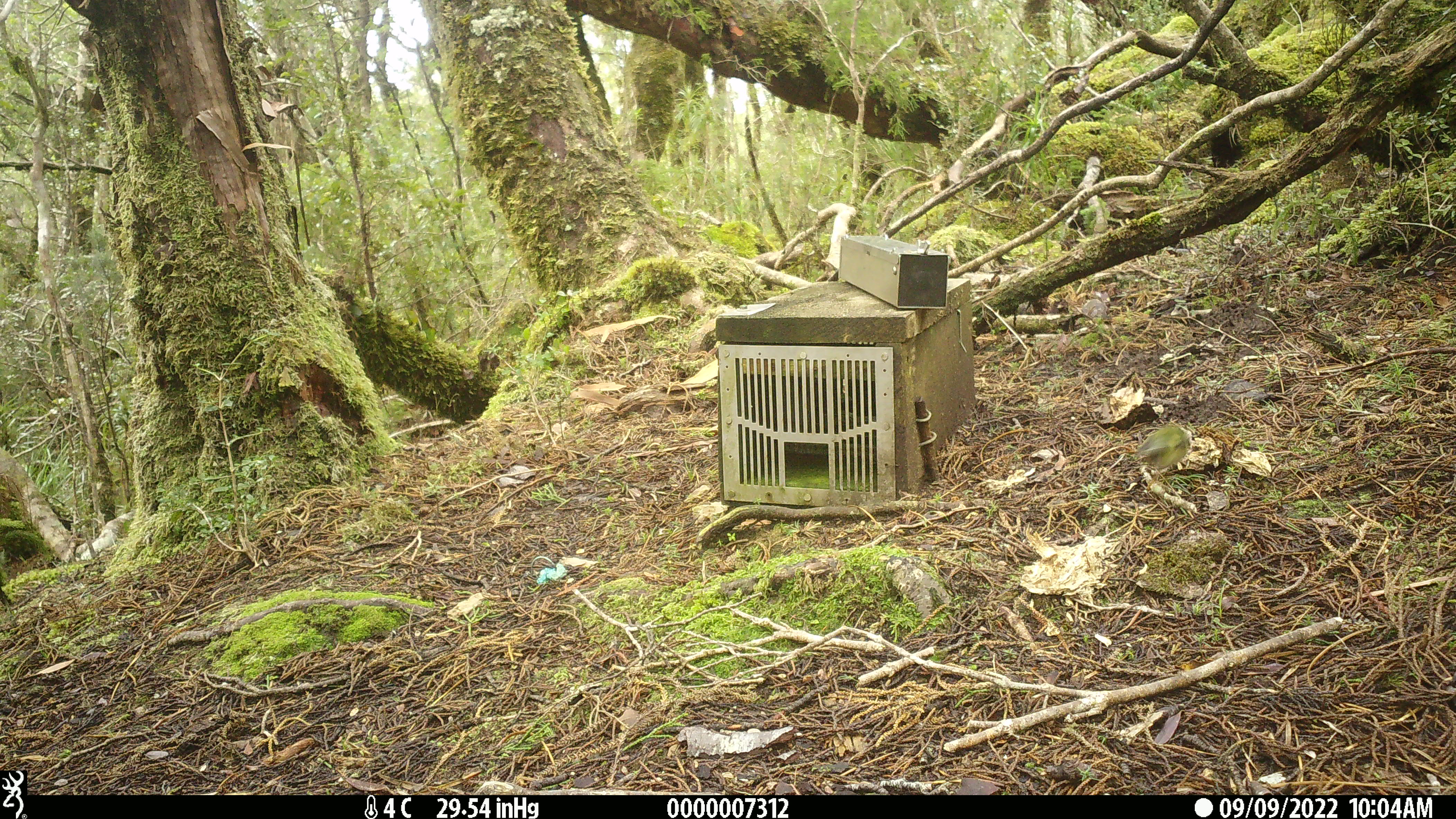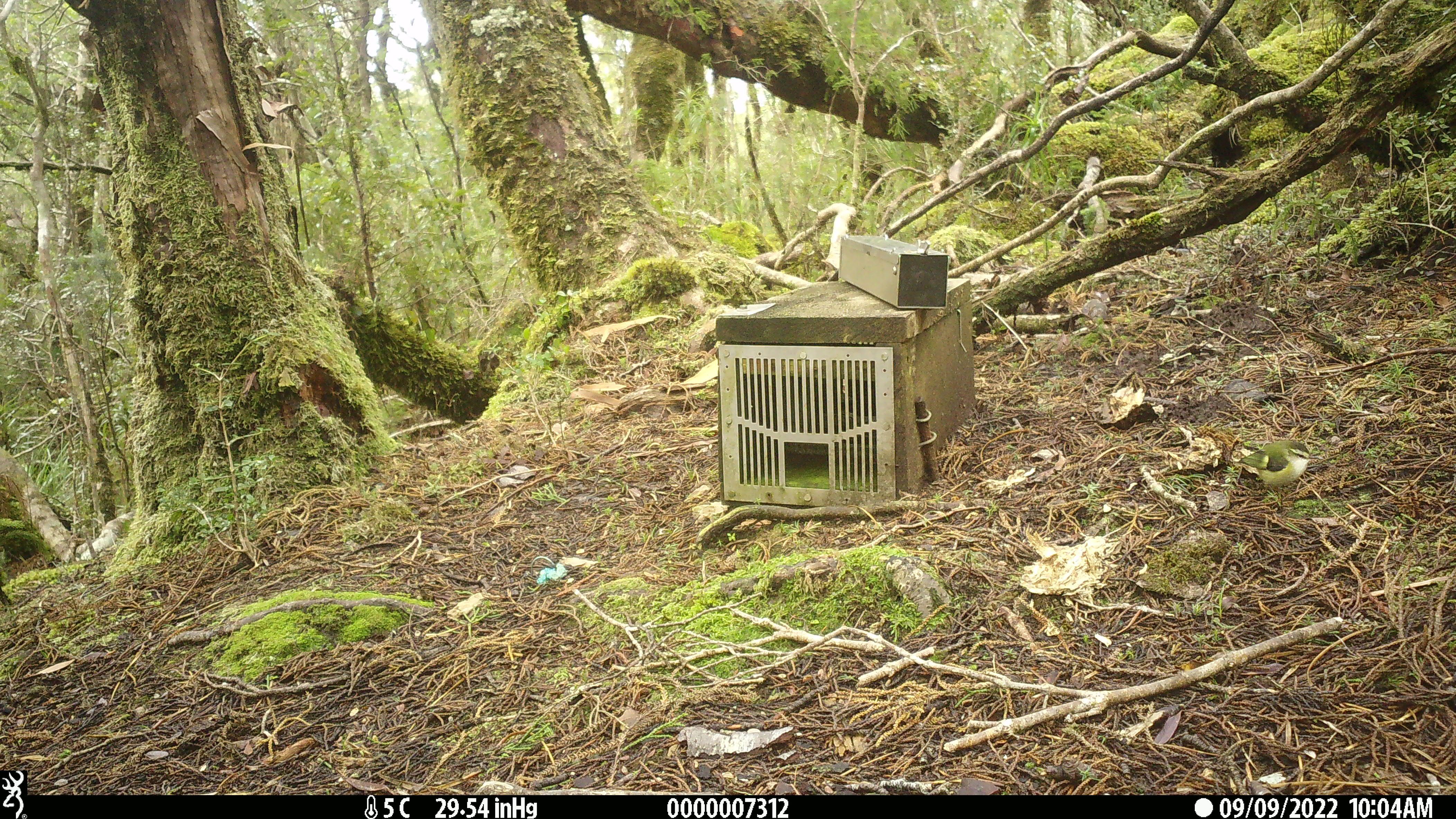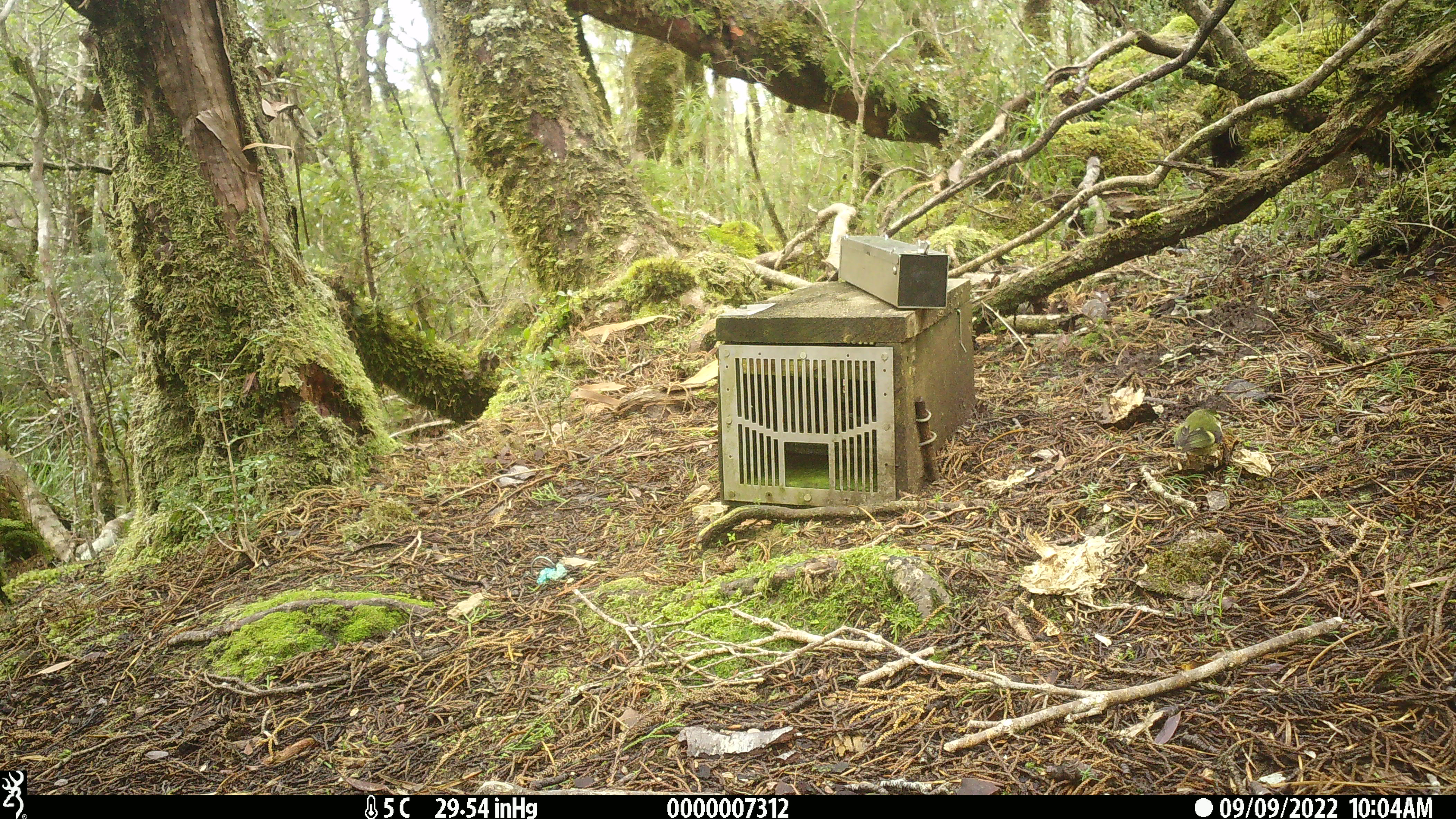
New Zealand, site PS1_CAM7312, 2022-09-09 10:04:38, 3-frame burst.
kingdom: Animalia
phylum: Chordata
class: Aves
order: Passeriformes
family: Acanthisittidae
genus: Acanthisitta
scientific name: Acanthisitta chloris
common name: rifleman